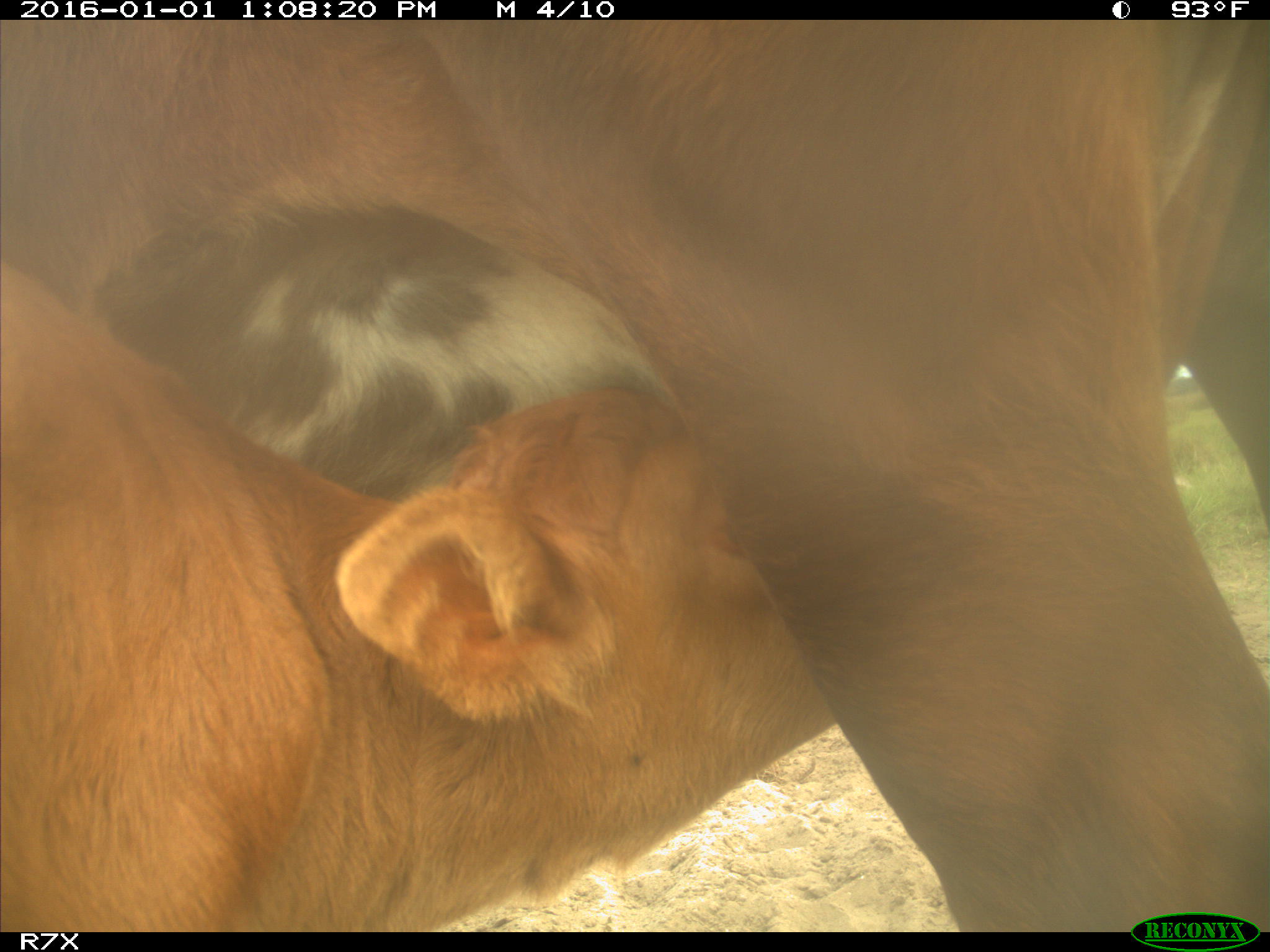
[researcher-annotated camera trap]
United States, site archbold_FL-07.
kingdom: Animalia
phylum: Chordata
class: Mammalia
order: Artiodactyla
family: Bovidae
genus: Bos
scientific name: Bos taurus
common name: domestic cow